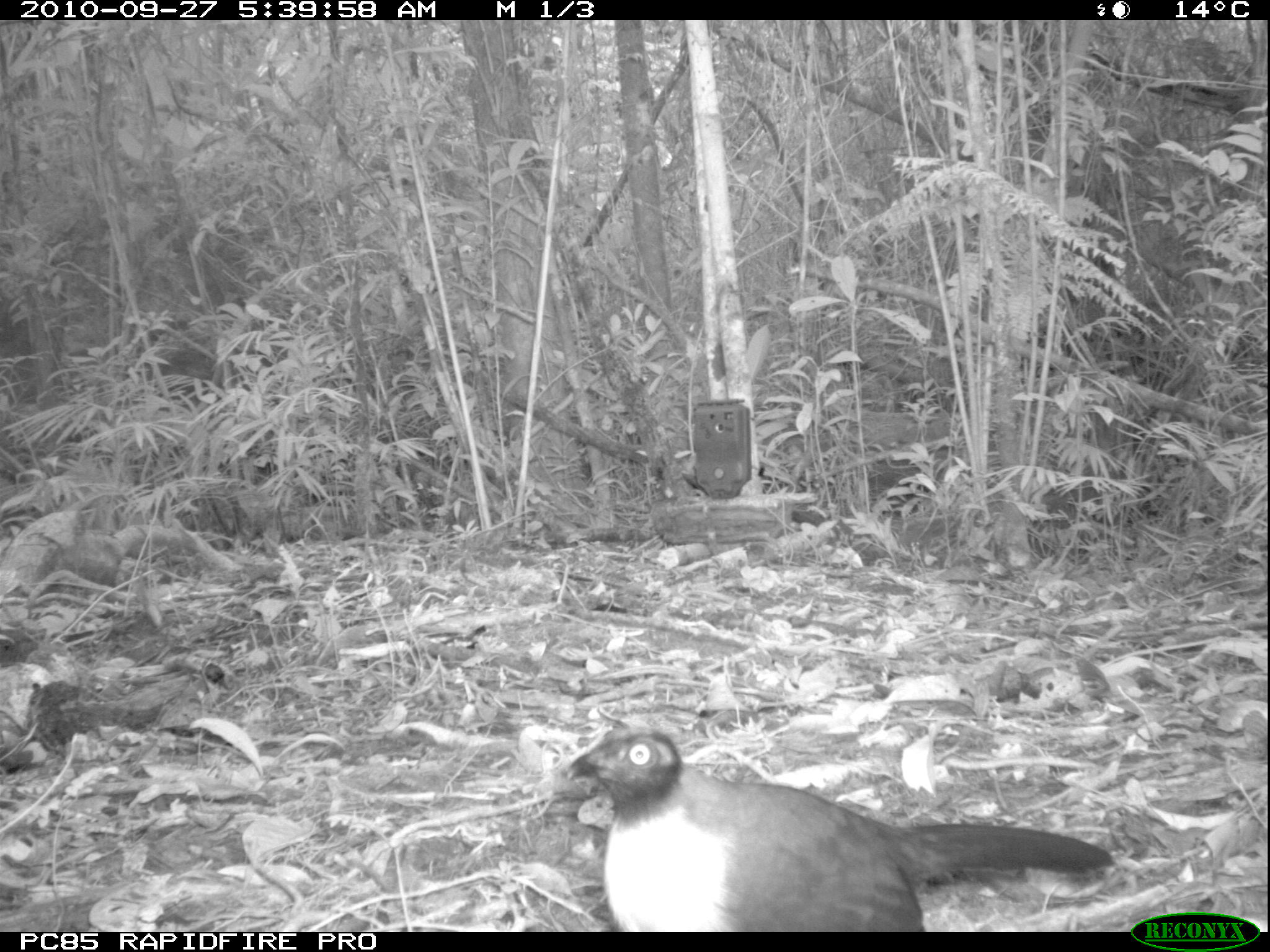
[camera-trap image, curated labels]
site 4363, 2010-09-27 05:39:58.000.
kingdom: Animalia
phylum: Chordata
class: Aves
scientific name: Aves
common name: bird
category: unknown bird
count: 1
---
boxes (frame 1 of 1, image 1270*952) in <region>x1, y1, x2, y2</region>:
unknown bird: <region>553, 718, 1115, 930</region>